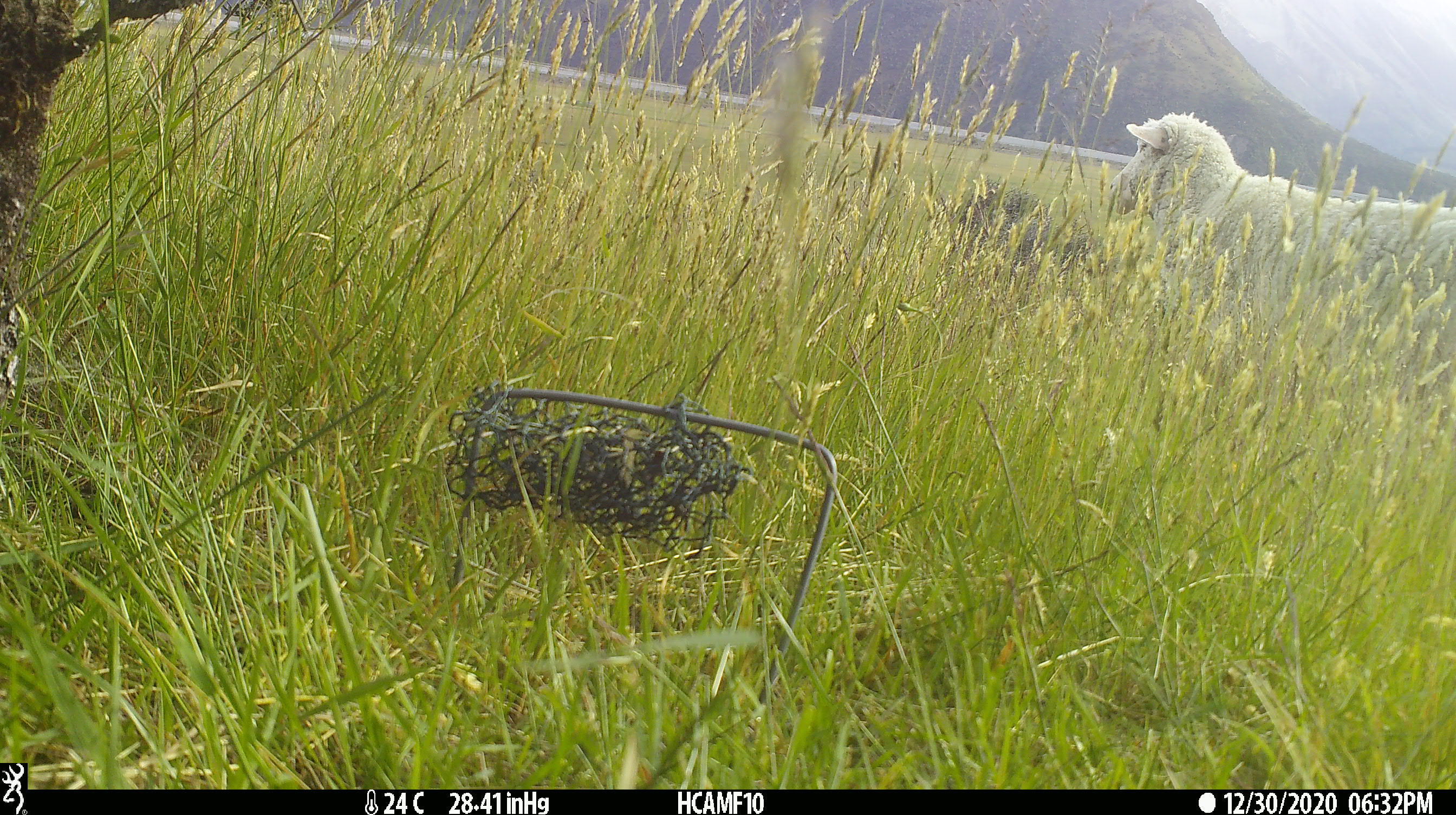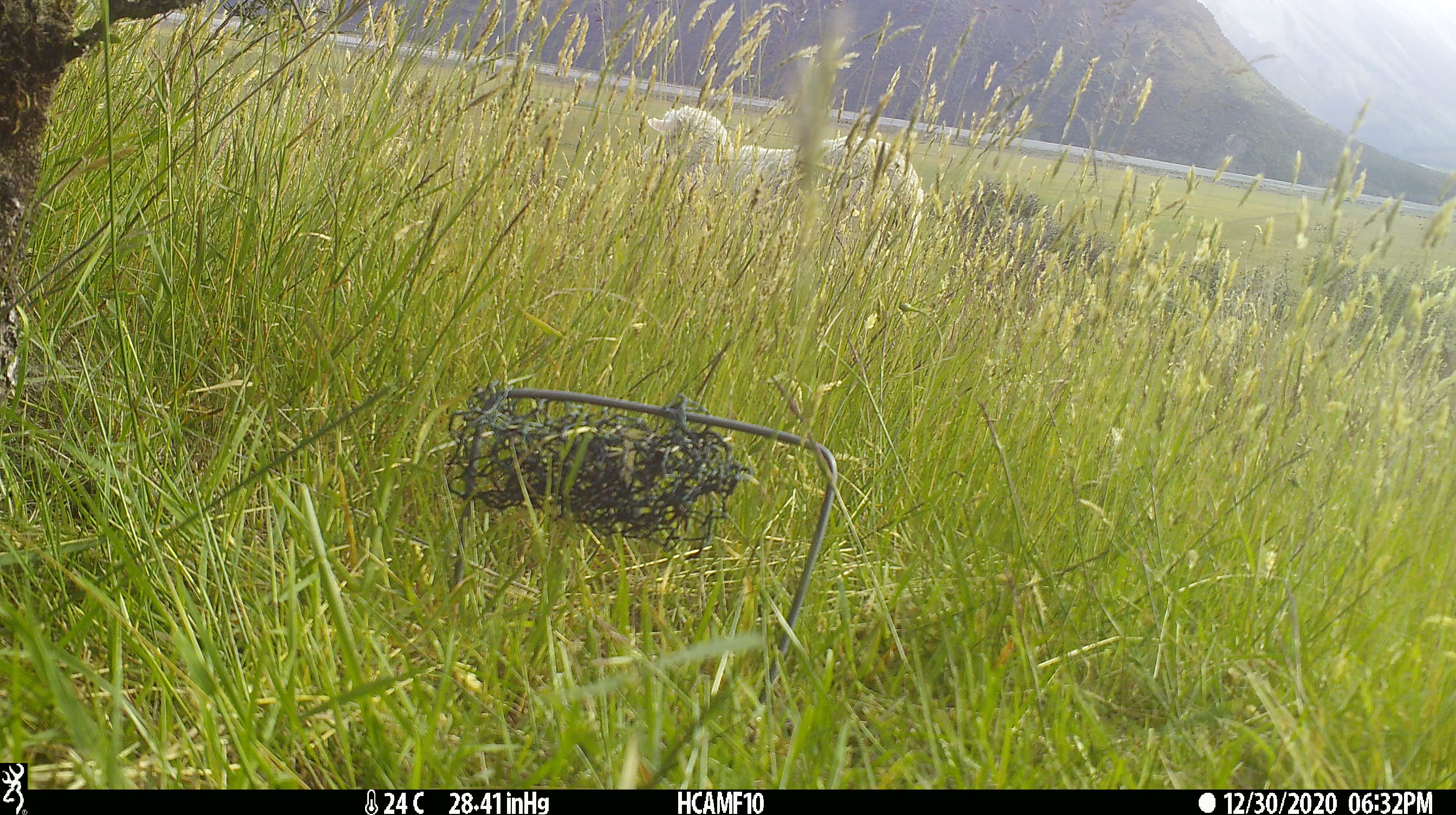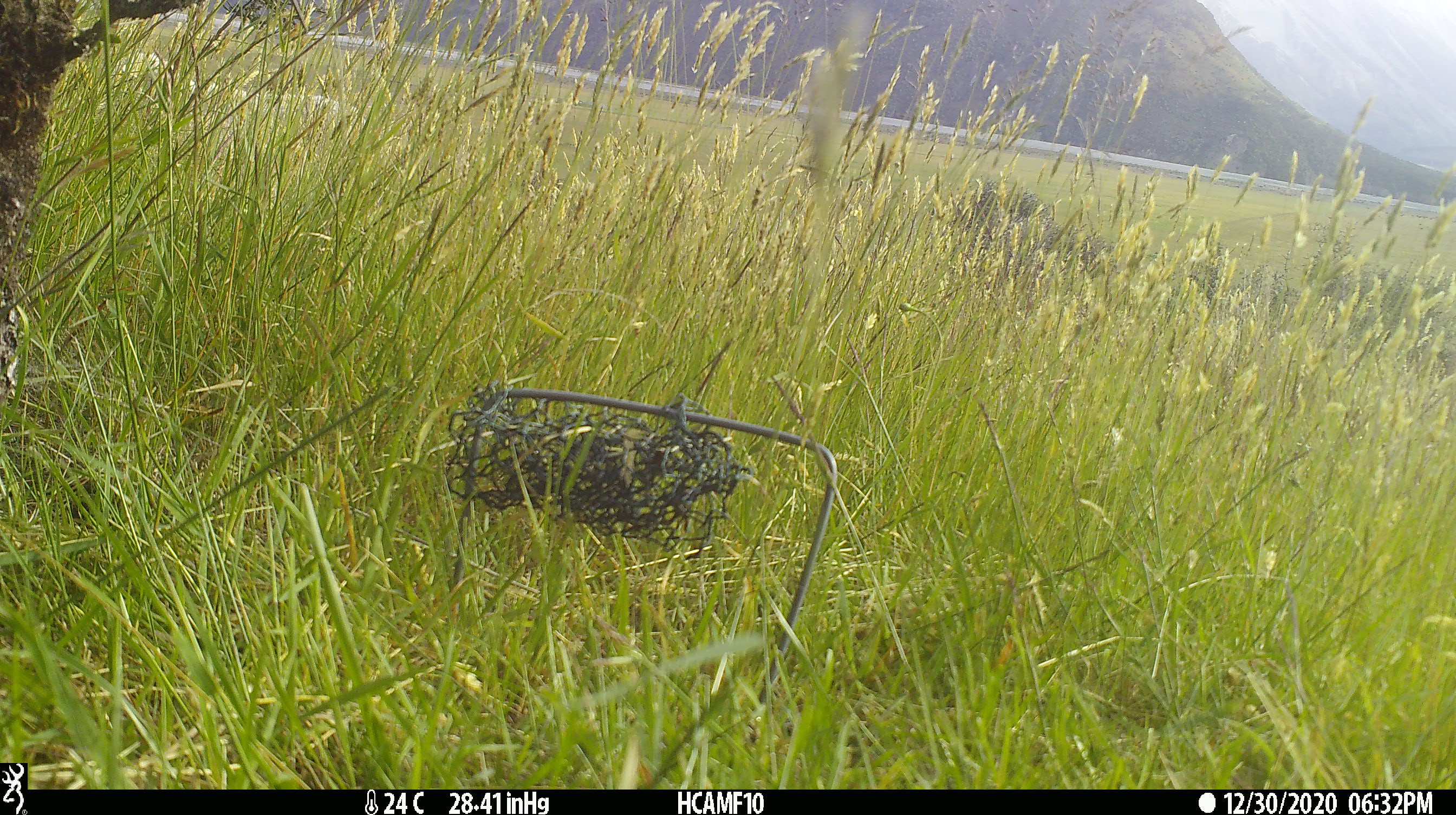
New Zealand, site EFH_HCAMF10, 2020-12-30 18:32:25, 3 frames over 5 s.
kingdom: Animalia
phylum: Chordata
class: Mammalia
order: Artiodactyla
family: Bovidae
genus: Ovis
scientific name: Ovis aries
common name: domestic sheep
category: sheep